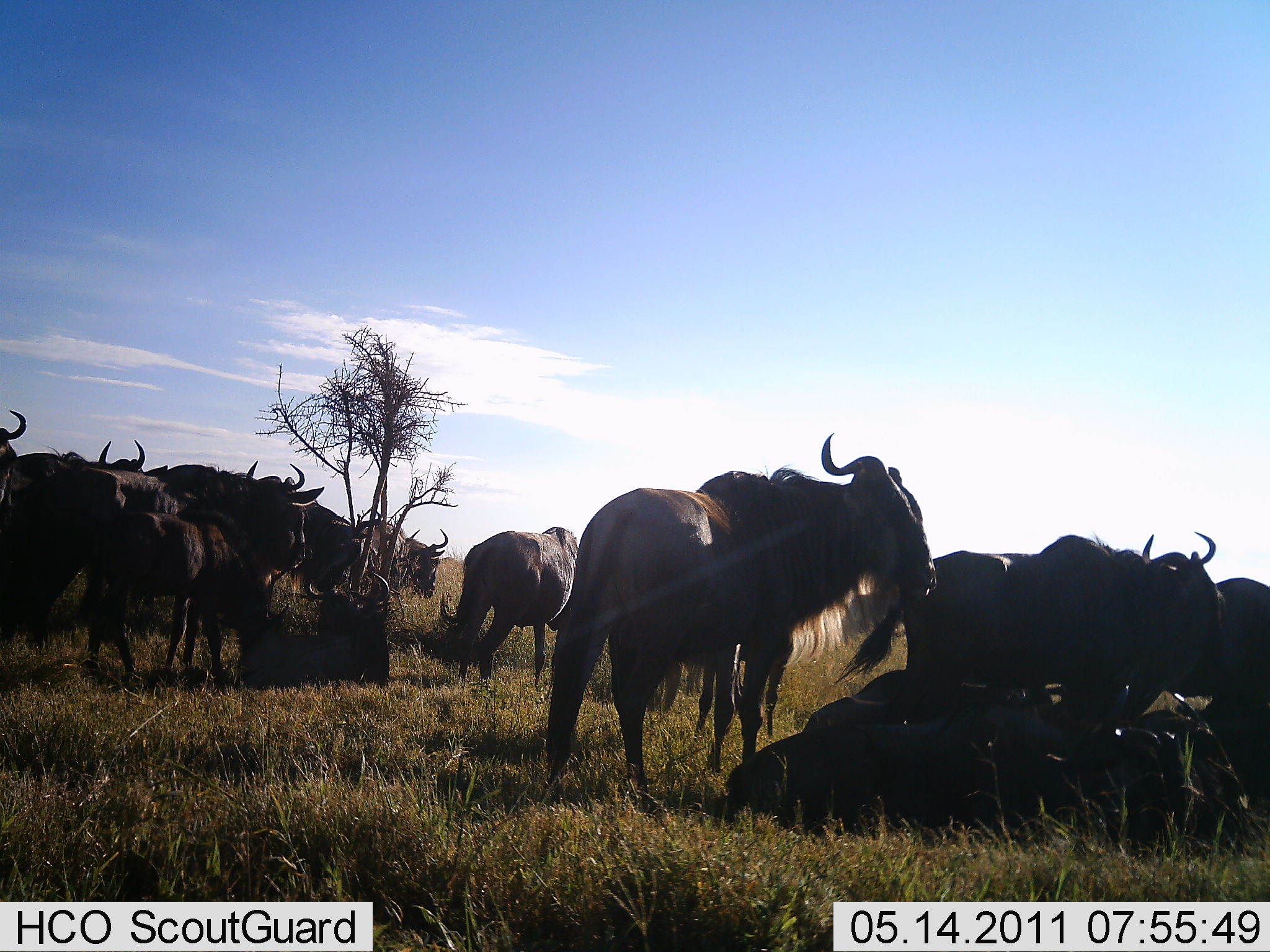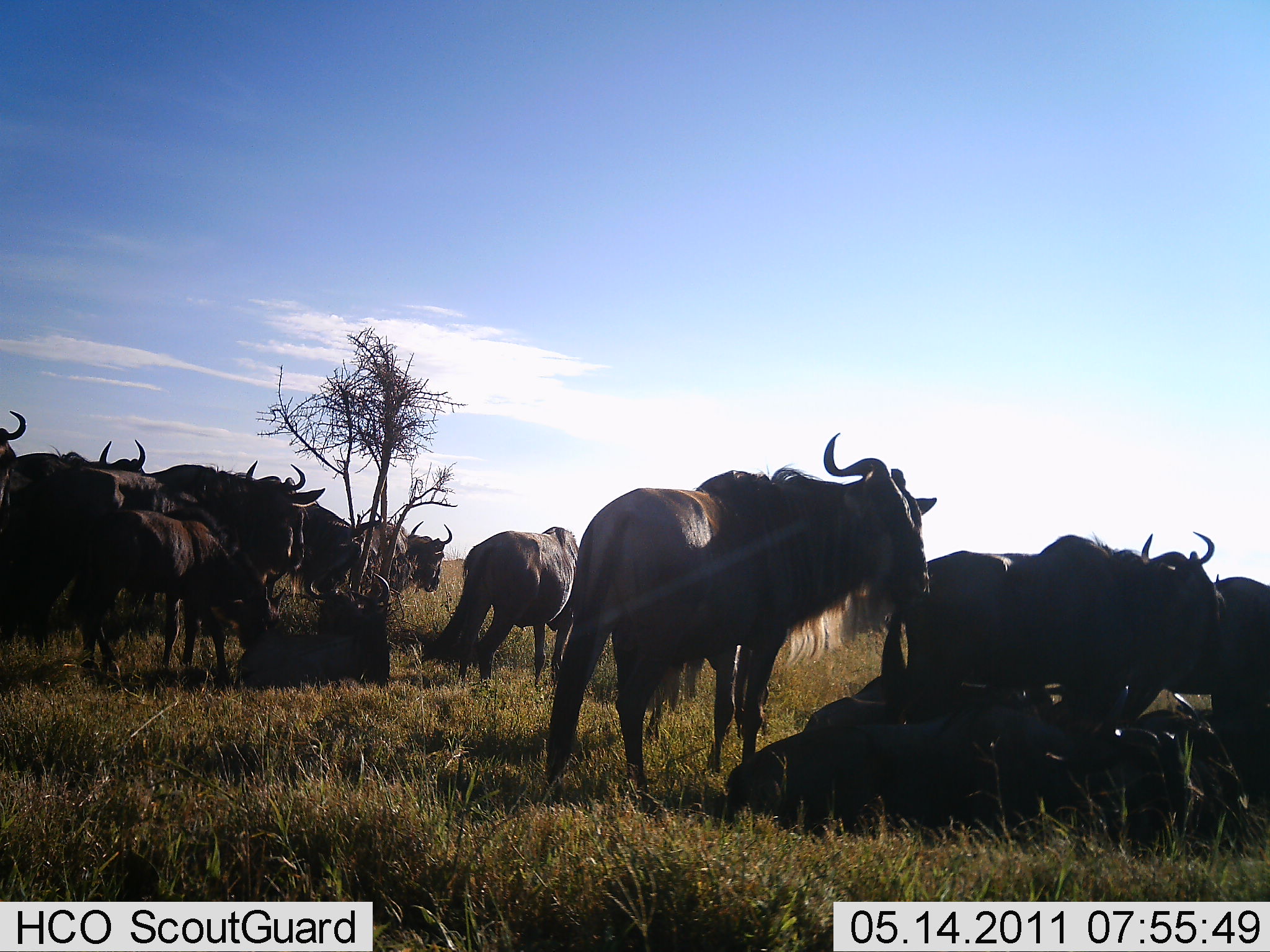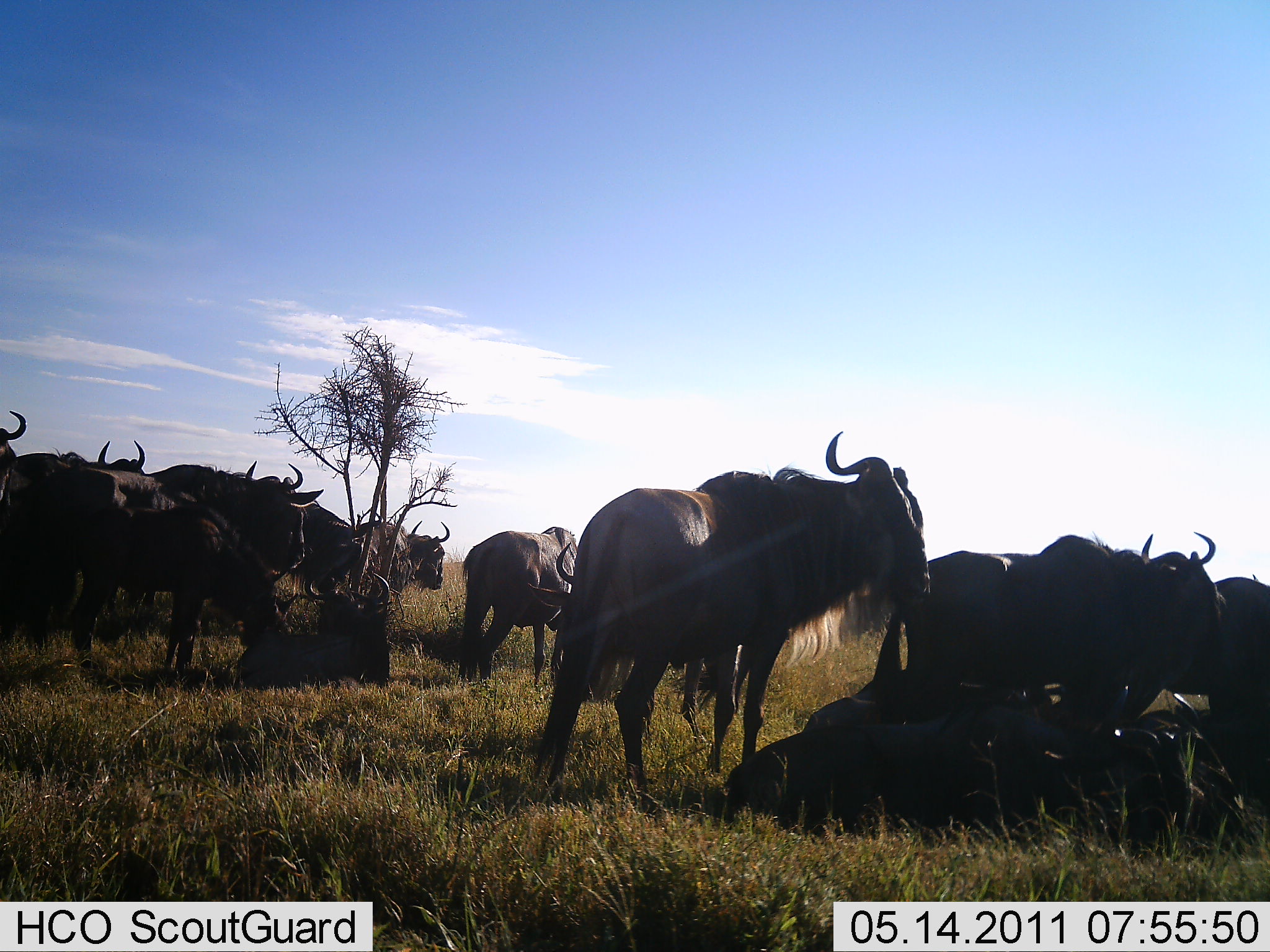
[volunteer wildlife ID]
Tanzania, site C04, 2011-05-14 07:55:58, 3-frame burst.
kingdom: Animalia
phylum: Chordata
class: Mammalia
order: Artiodactyla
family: Bovidae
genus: Connochaetes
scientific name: Connochaetes taurinus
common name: blue wildebeest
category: wildebeest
Wildebeest (blue wildebeest) (Connochaetes taurinus), count 11-50. Behavior (volunteer vote fractions): standing 70%, resting 80%, moving 0%, interacting 0%. Young present (vote fraction): 10%. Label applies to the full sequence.